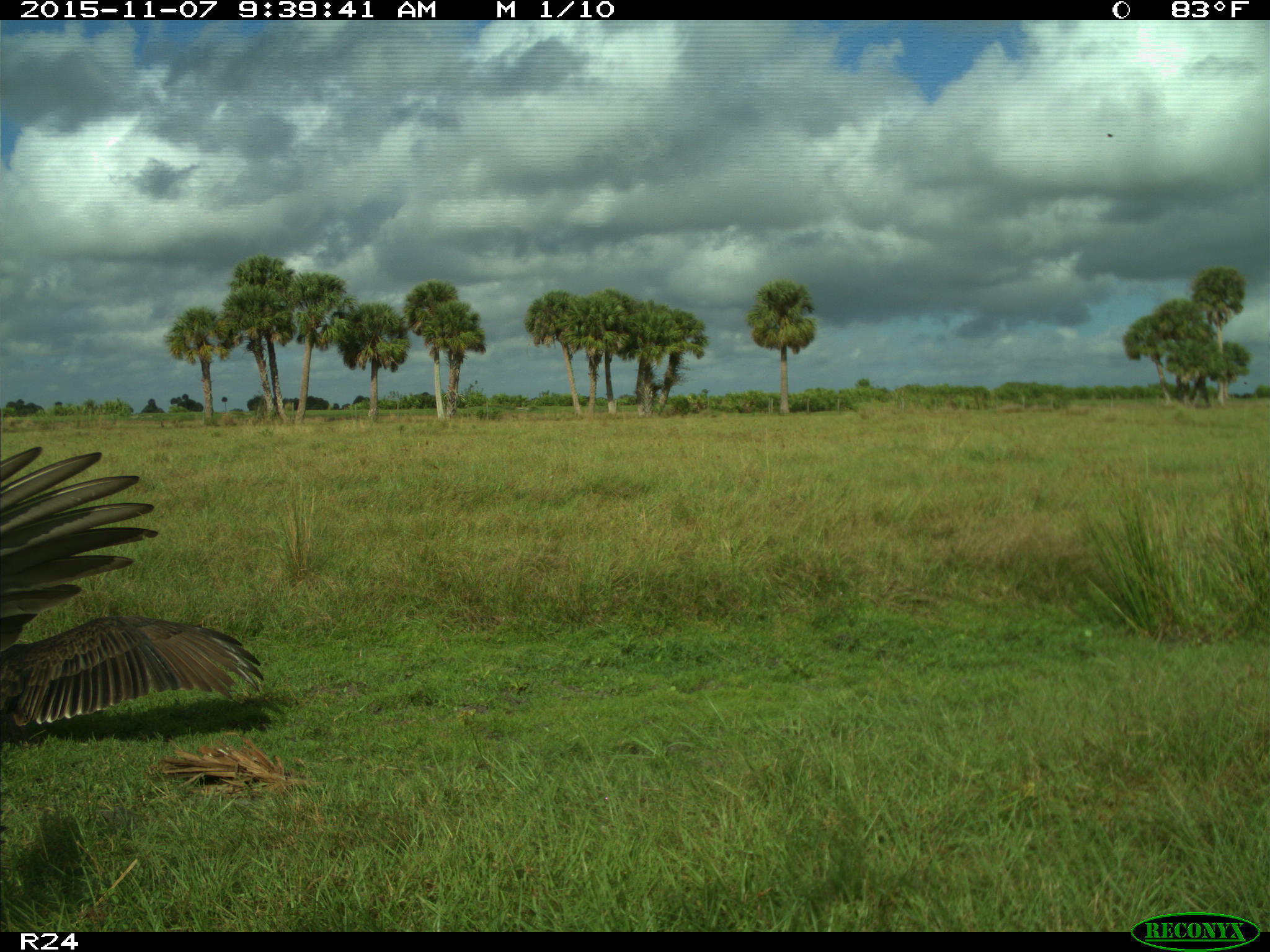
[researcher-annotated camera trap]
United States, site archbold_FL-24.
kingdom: Animalia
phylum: Chordata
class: Aves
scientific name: Aves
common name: birds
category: unidentified bird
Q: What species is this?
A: Unidentified bird (birds) (Aves).